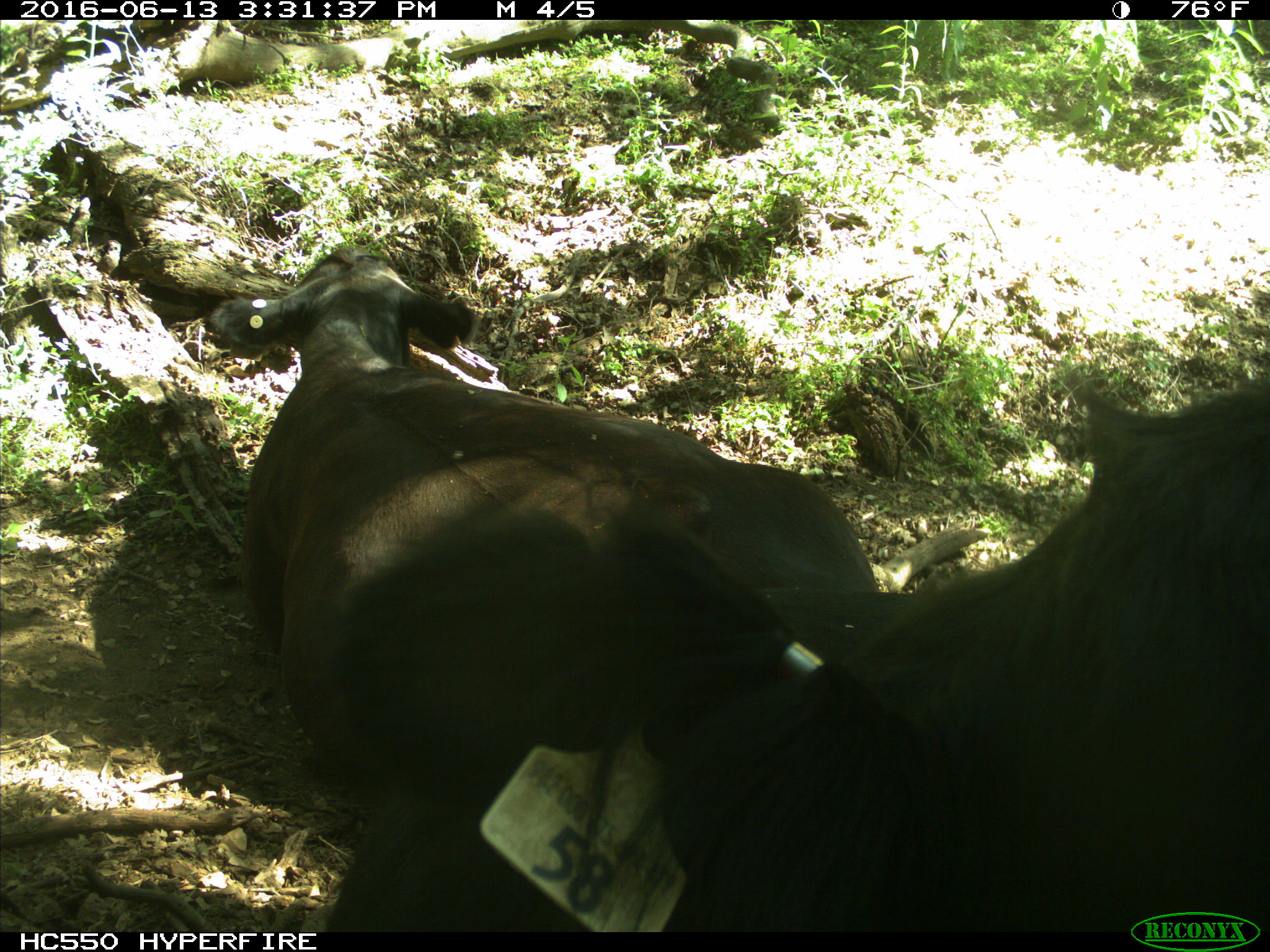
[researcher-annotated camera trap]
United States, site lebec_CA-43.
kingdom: Animalia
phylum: Chordata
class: Mammalia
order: Artiodactyla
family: Bovidae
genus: Bos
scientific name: Bos taurus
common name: domestic cow